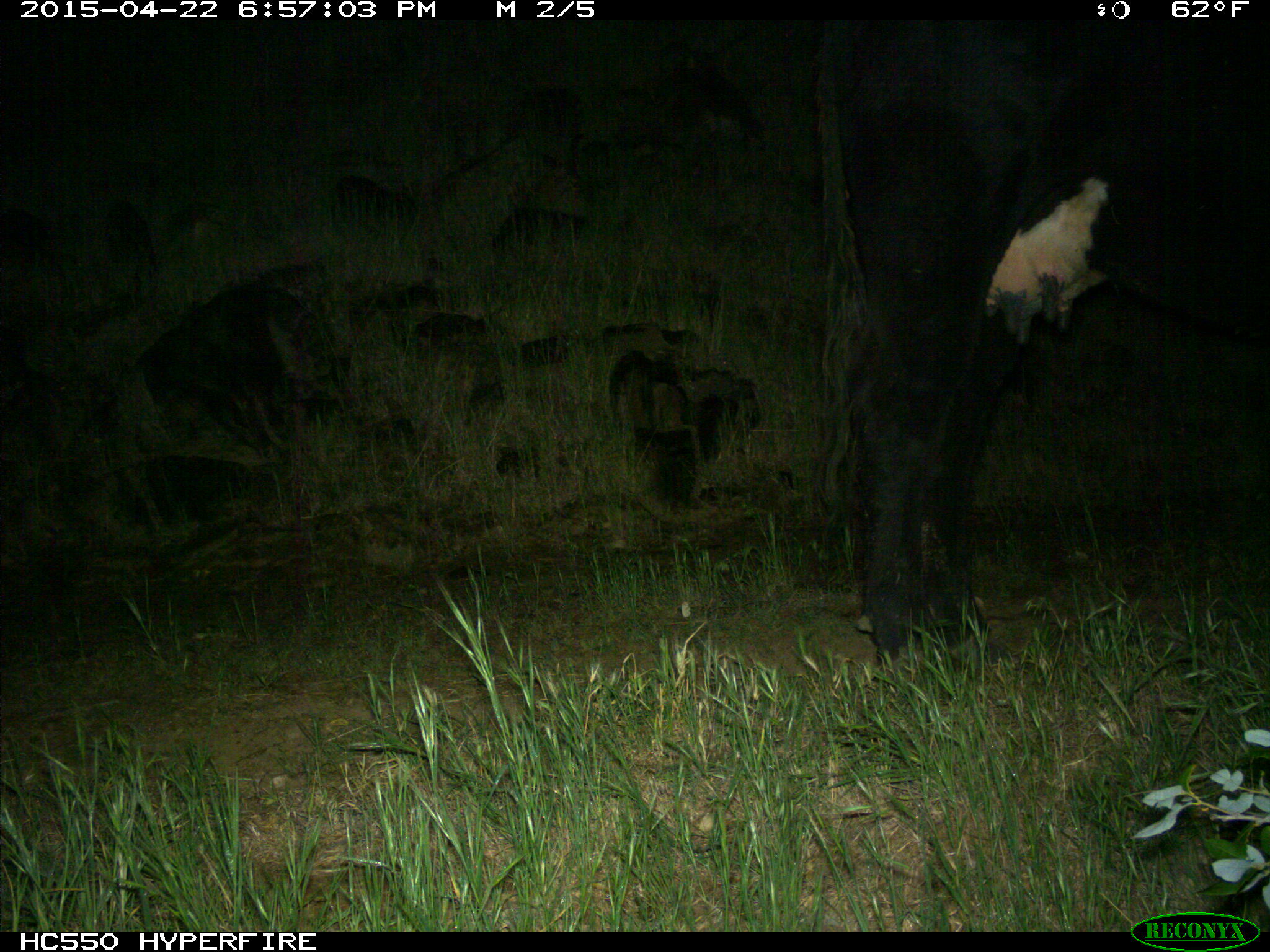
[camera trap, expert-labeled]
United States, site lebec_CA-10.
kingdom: Animalia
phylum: Chordata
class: Mammalia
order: Artiodactyla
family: Bovidae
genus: Bos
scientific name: Bos taurus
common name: domestic cow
Bos taurus (domestic cow).